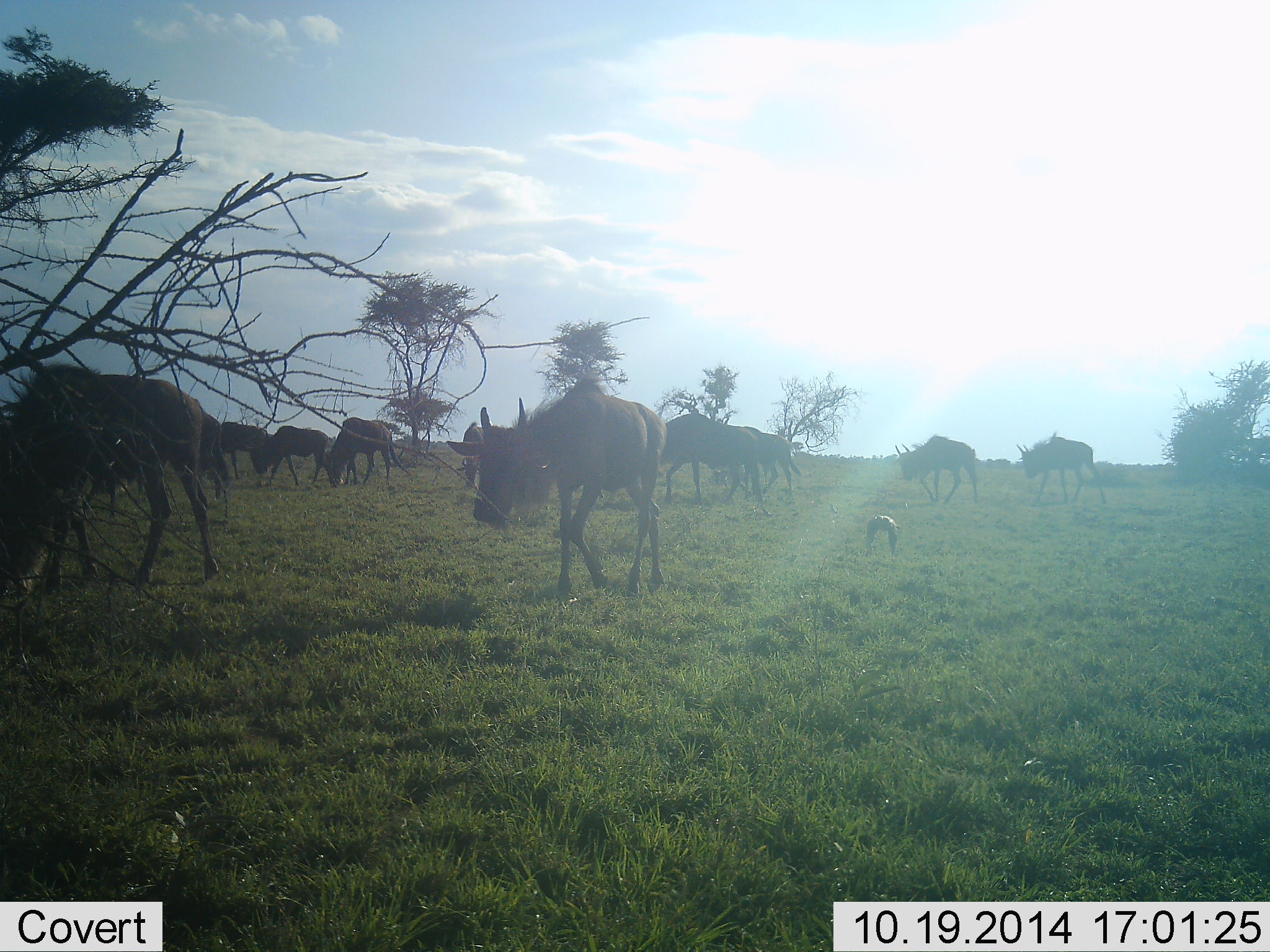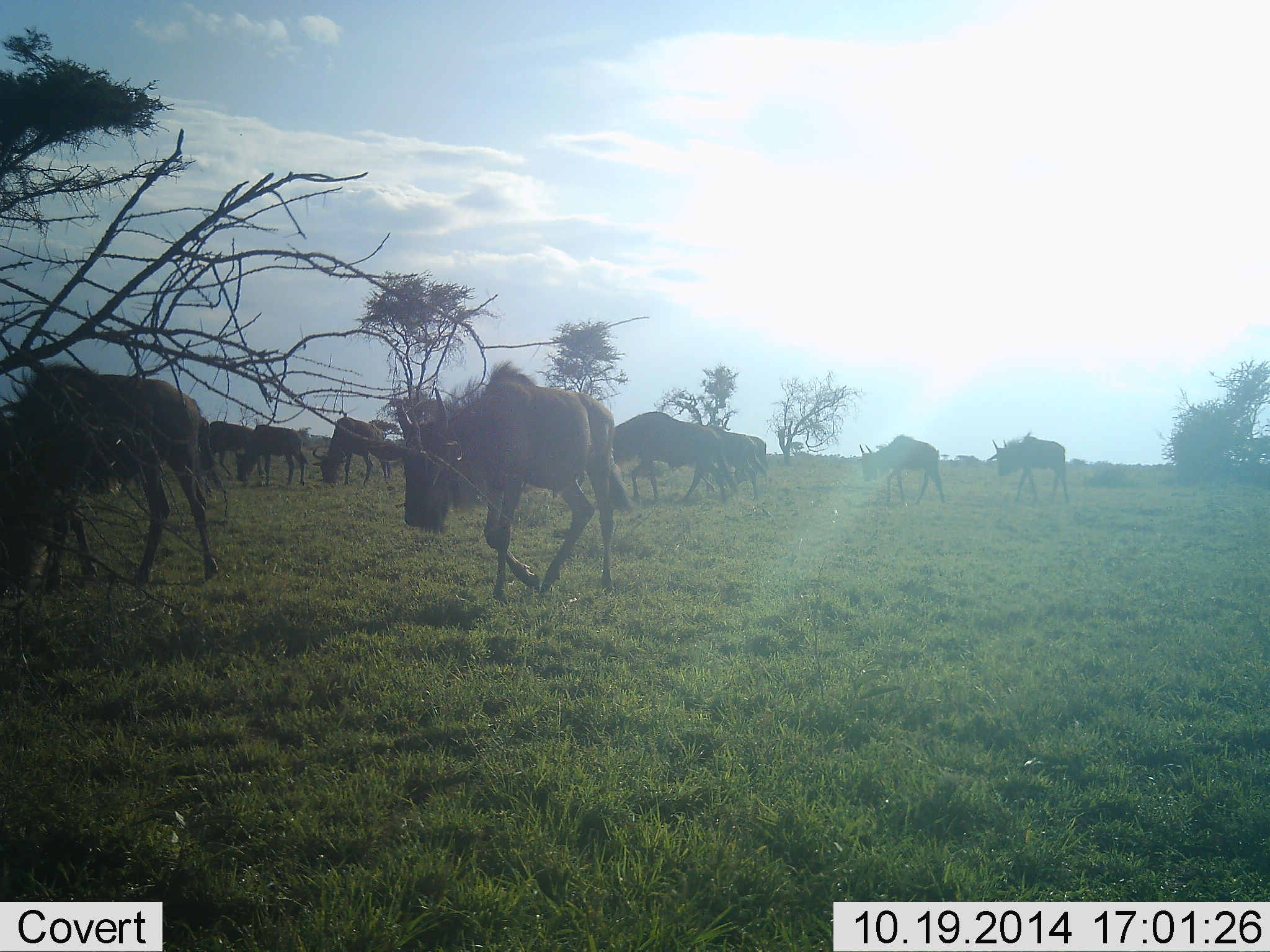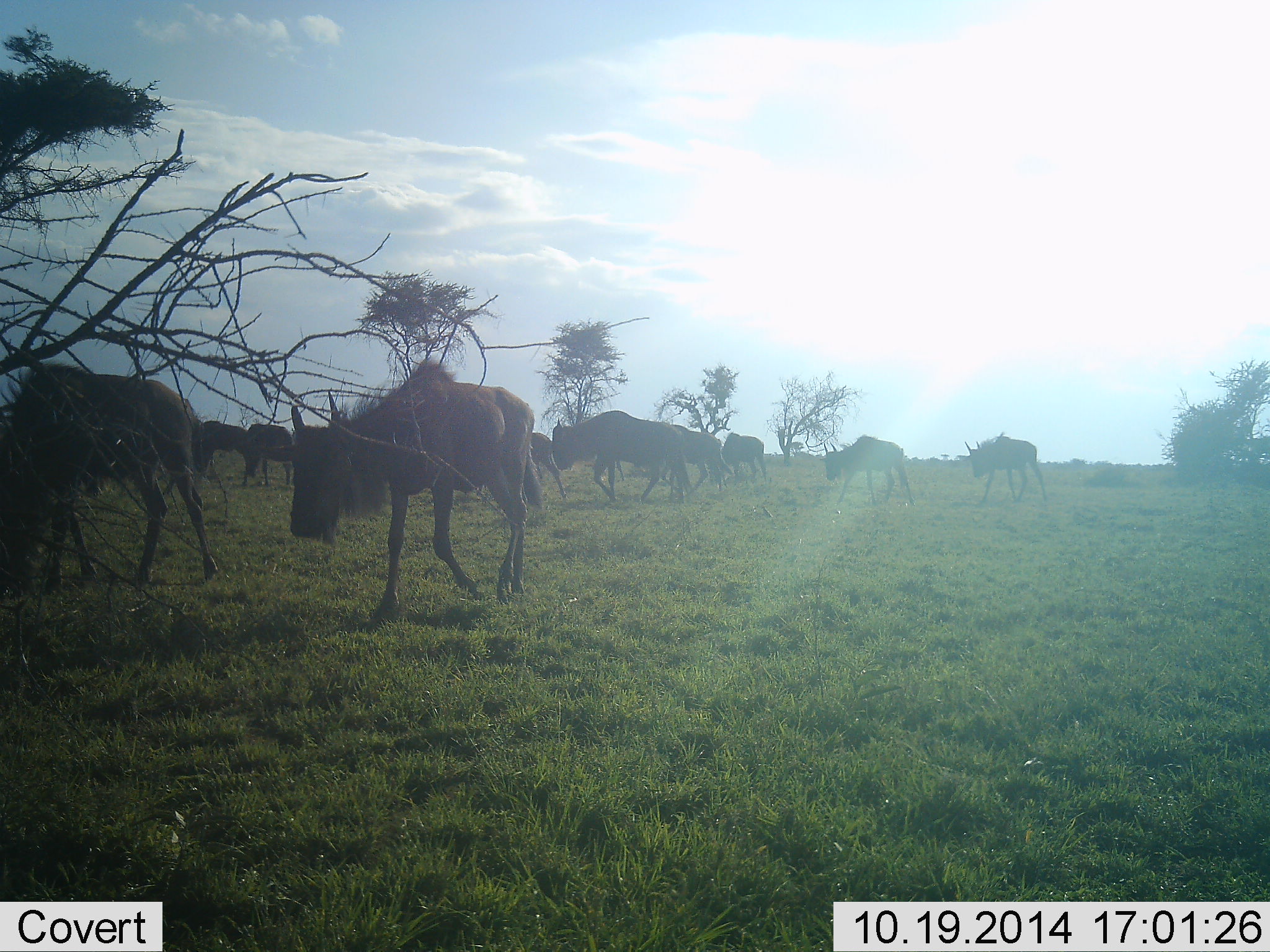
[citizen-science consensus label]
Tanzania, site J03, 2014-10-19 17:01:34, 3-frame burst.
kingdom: Animalia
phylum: Chordata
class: Mammalia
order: Artiodactyla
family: Bovidae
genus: Connochaetes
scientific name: Connochaetes taurinus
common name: blue wildebeest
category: wildebeest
Wildebeest (blue wildebeest) (Connochaetes taurinus), count 11-50. Behavior (volunteer vote fractions): standing 8%, resting 8%, moving 100%, interacting 8%. Young present (vote fraction): 8%. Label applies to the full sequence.